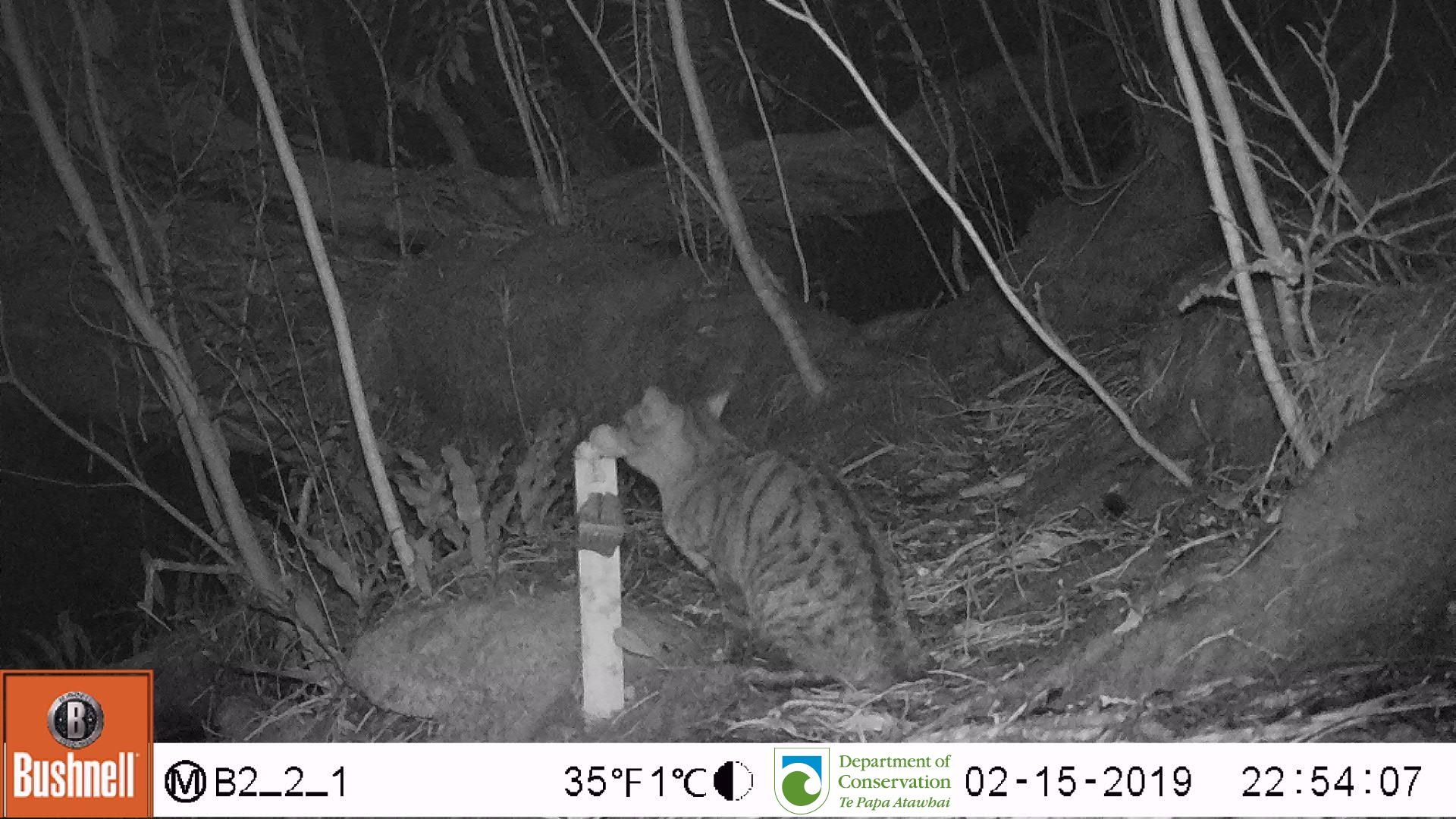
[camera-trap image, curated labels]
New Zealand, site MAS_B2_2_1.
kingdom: Animalia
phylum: Chordata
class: Mammalia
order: Carnivora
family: Felidae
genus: Felis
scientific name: Felis catus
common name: domestic cat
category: cat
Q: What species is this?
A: Cat (domestic cat) (Felis catus).